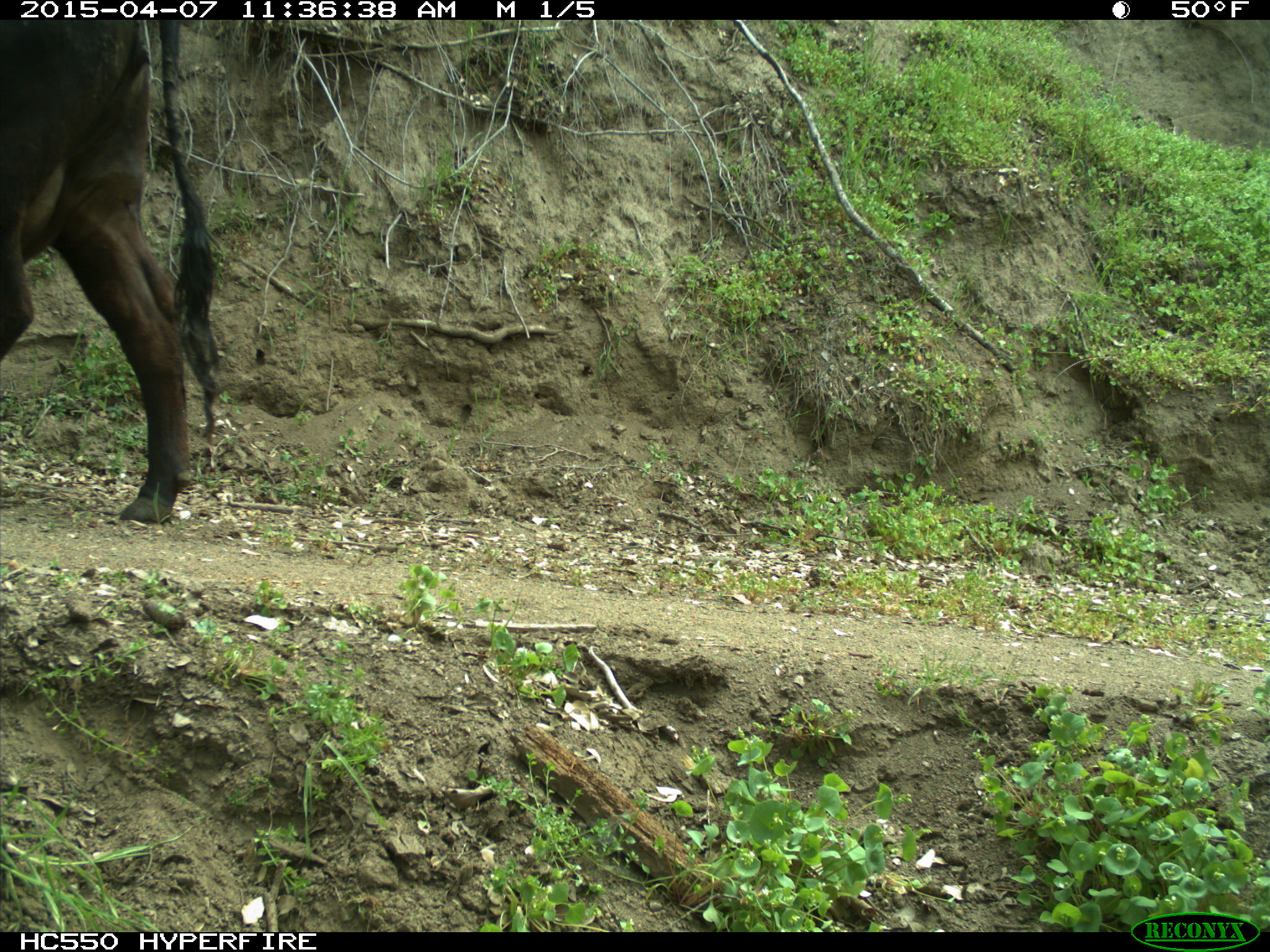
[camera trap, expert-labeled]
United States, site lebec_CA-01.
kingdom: Animalia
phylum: Chordata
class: Mammalia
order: Artiodactyla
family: Bovidae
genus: Bos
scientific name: Bos taurus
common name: domestic cow